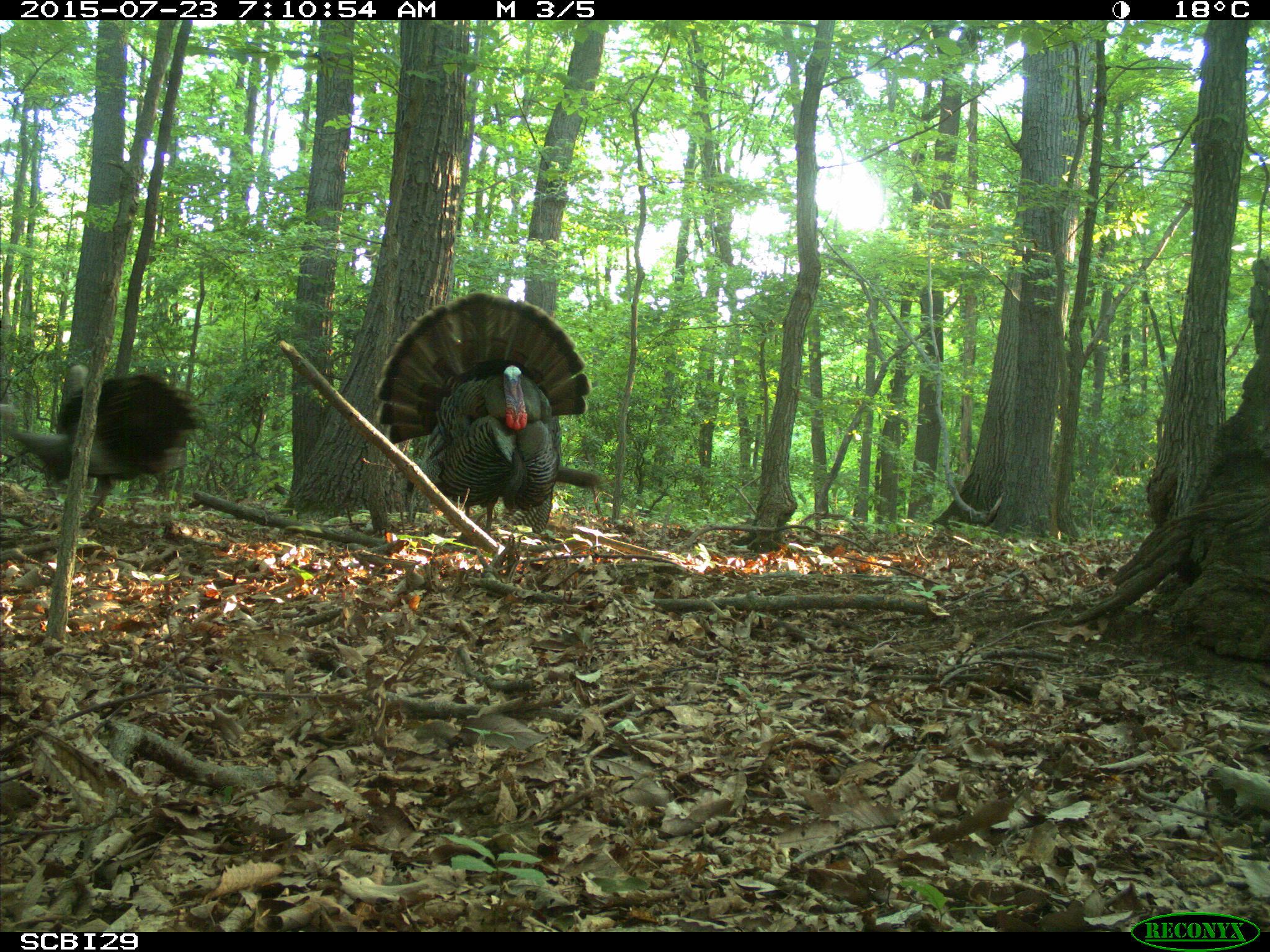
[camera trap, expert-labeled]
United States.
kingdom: Animalia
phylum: Chordata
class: Aves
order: Galliformes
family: Phasianidae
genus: Meleagris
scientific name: Meleagris gallopavo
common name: wild turkey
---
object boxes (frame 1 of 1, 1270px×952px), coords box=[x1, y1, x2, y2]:
Wild Turkey: box=[366, 289, 595, 546]; box=[0, 359, 198, 515]